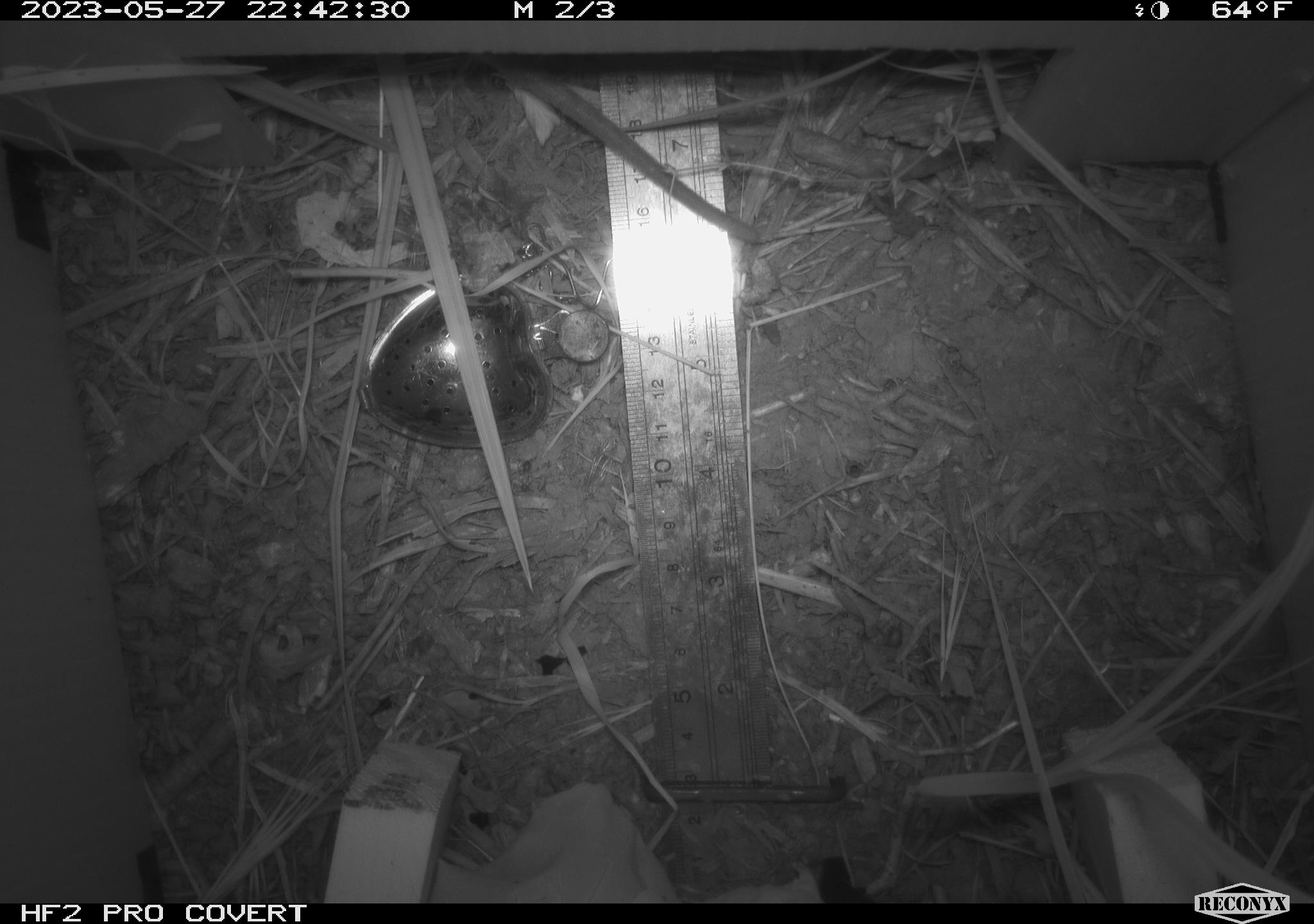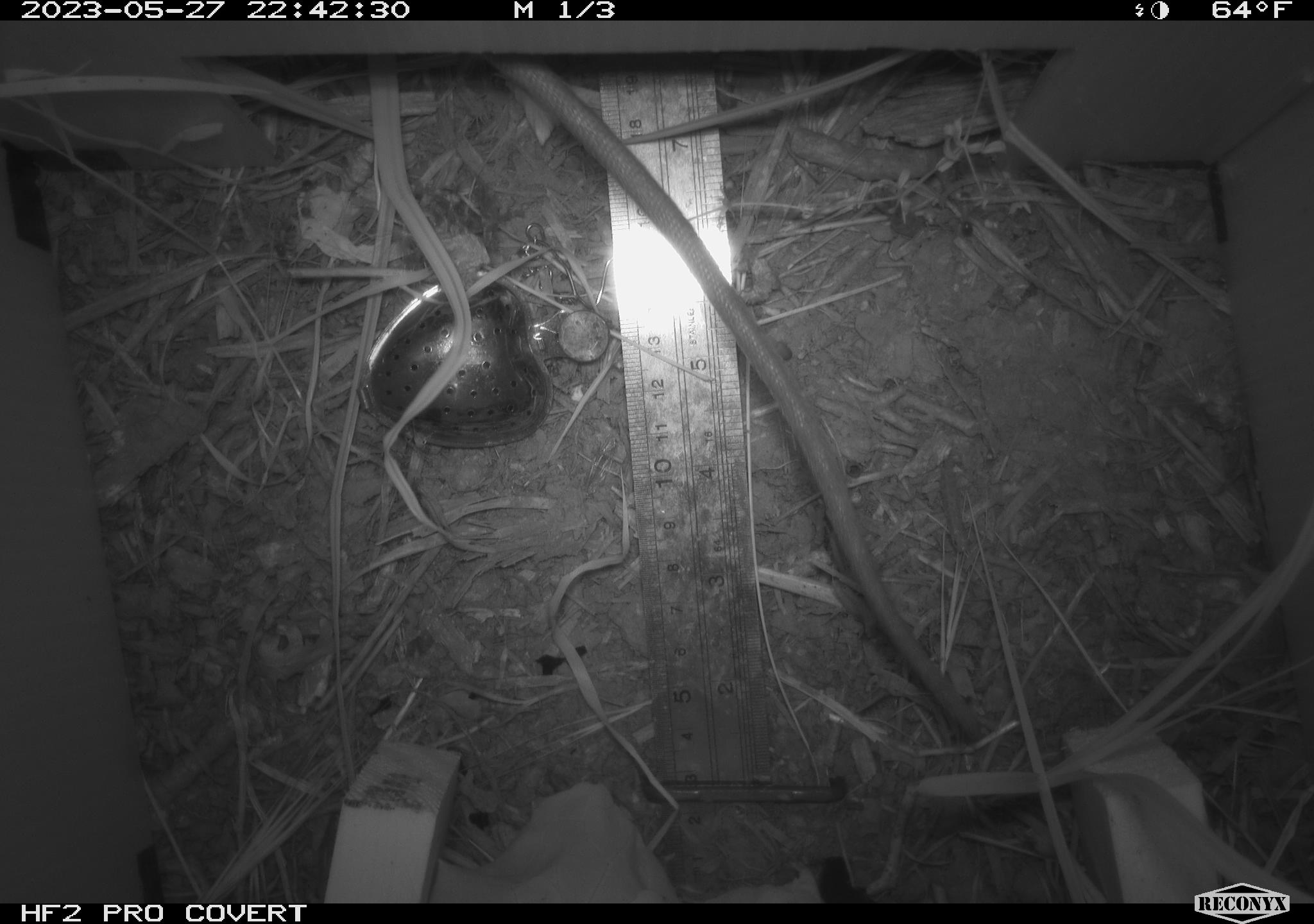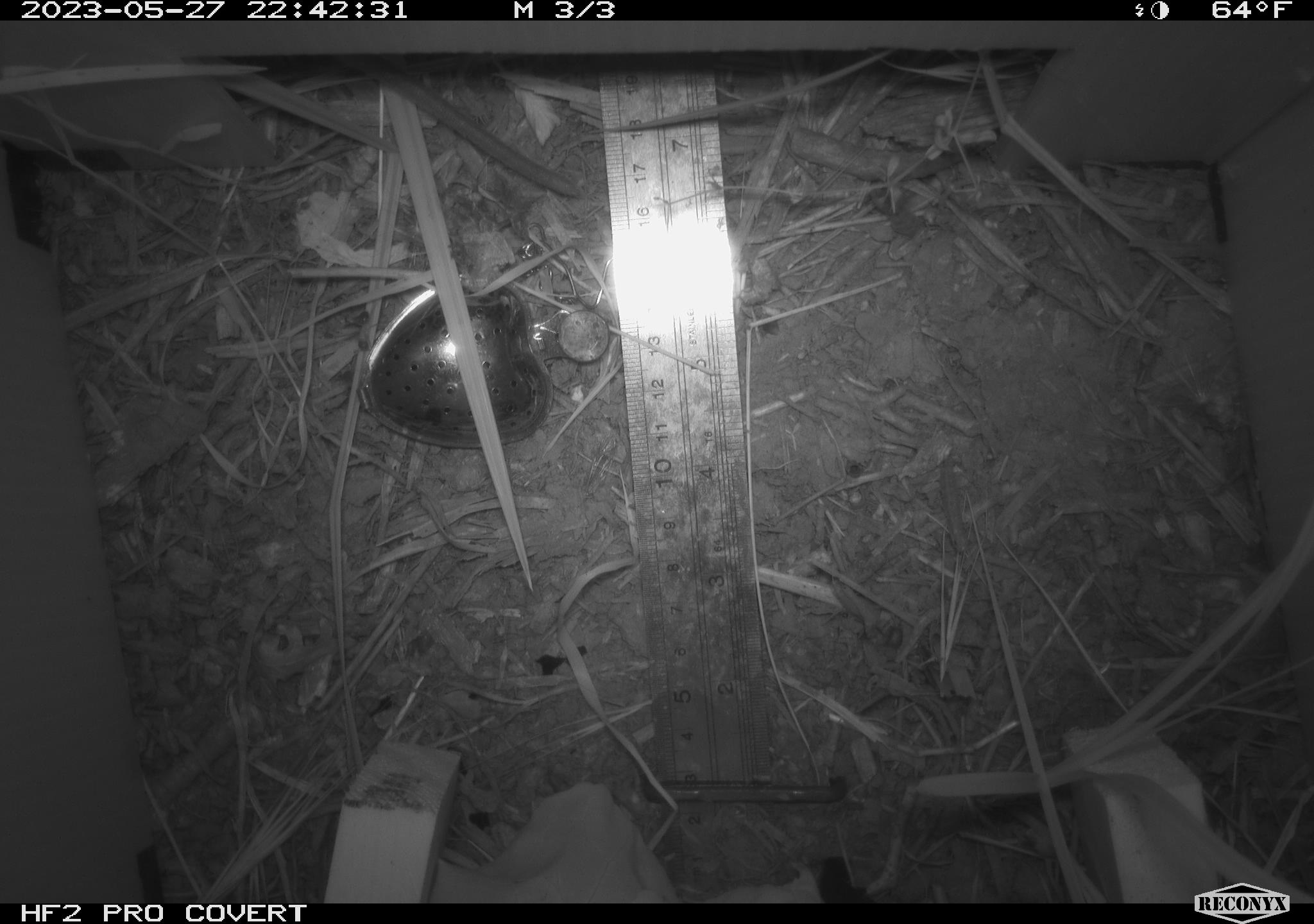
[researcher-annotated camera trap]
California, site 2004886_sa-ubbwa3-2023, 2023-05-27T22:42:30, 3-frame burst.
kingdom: Animalia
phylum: Chordata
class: Mammalia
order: Rodentia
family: Muridae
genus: Rattus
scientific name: Rattus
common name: rat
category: rattus species